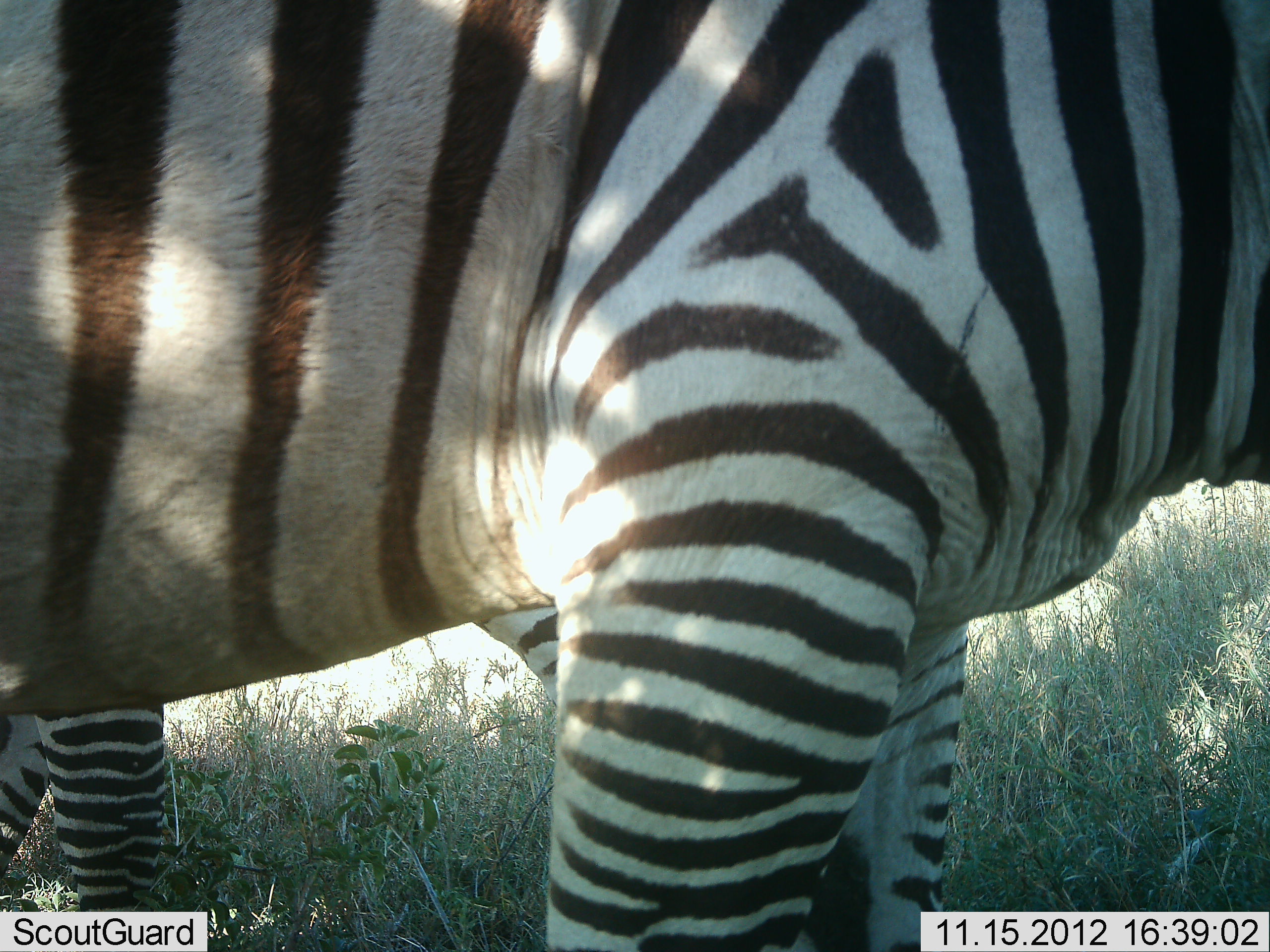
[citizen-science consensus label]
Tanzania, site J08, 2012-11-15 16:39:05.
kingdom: Animalia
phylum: Chordata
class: Mammalia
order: Perissodactyla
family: Equidae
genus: Equus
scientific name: Equus quagga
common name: plains zebra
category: zebra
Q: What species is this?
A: Zebra (plains zebra) (Equus quagga).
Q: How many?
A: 2.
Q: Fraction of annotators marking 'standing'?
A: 90%.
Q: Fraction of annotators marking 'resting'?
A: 10%.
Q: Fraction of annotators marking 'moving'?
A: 0%.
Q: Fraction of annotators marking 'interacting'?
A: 0%.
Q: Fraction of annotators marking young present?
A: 10%.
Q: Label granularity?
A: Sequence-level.